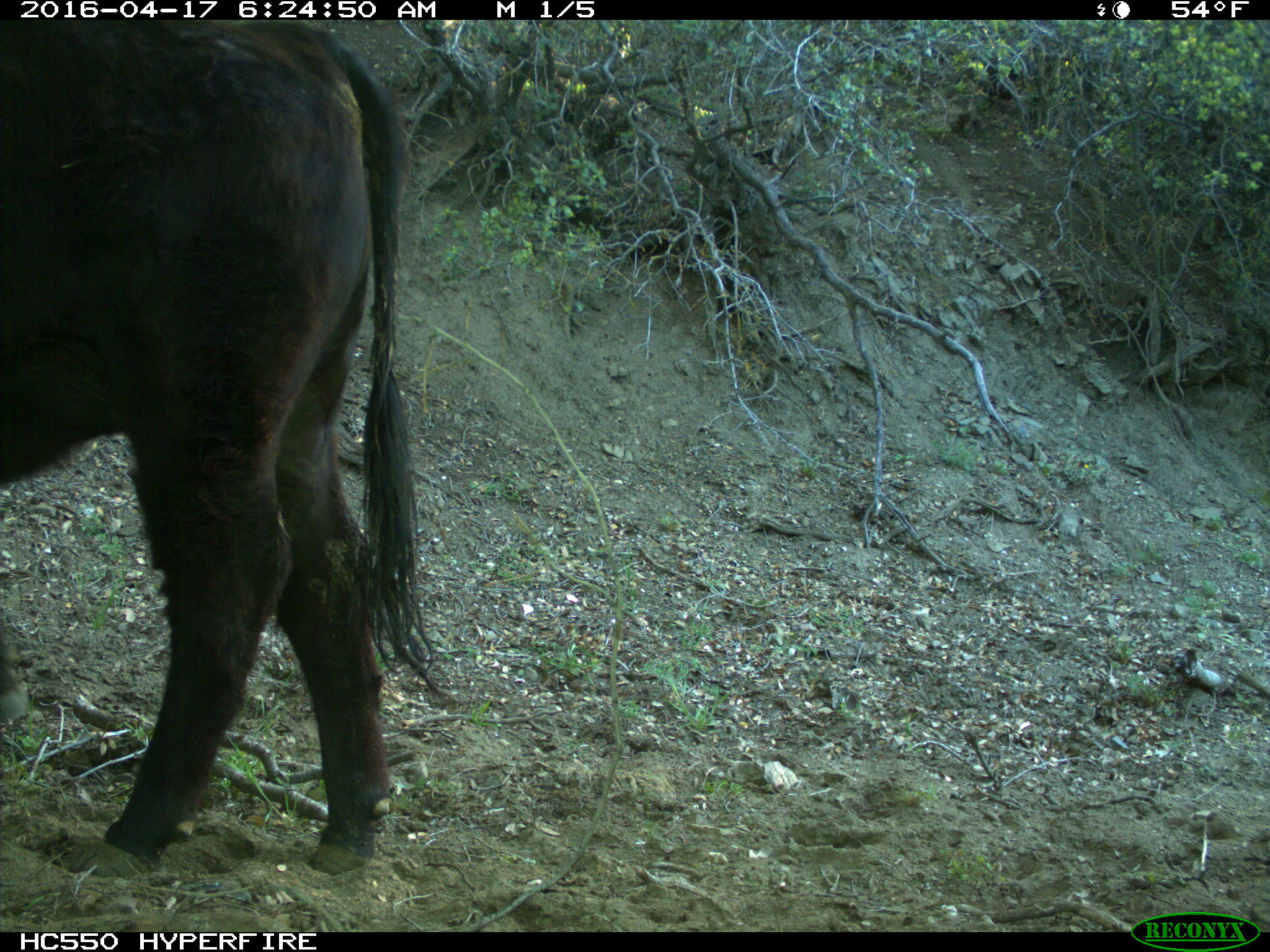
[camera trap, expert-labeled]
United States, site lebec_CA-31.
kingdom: Animalia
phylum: Chordata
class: Mammalia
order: Artiodactyla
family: Bovidae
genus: Bos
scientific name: Bos taurus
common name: domestic cow